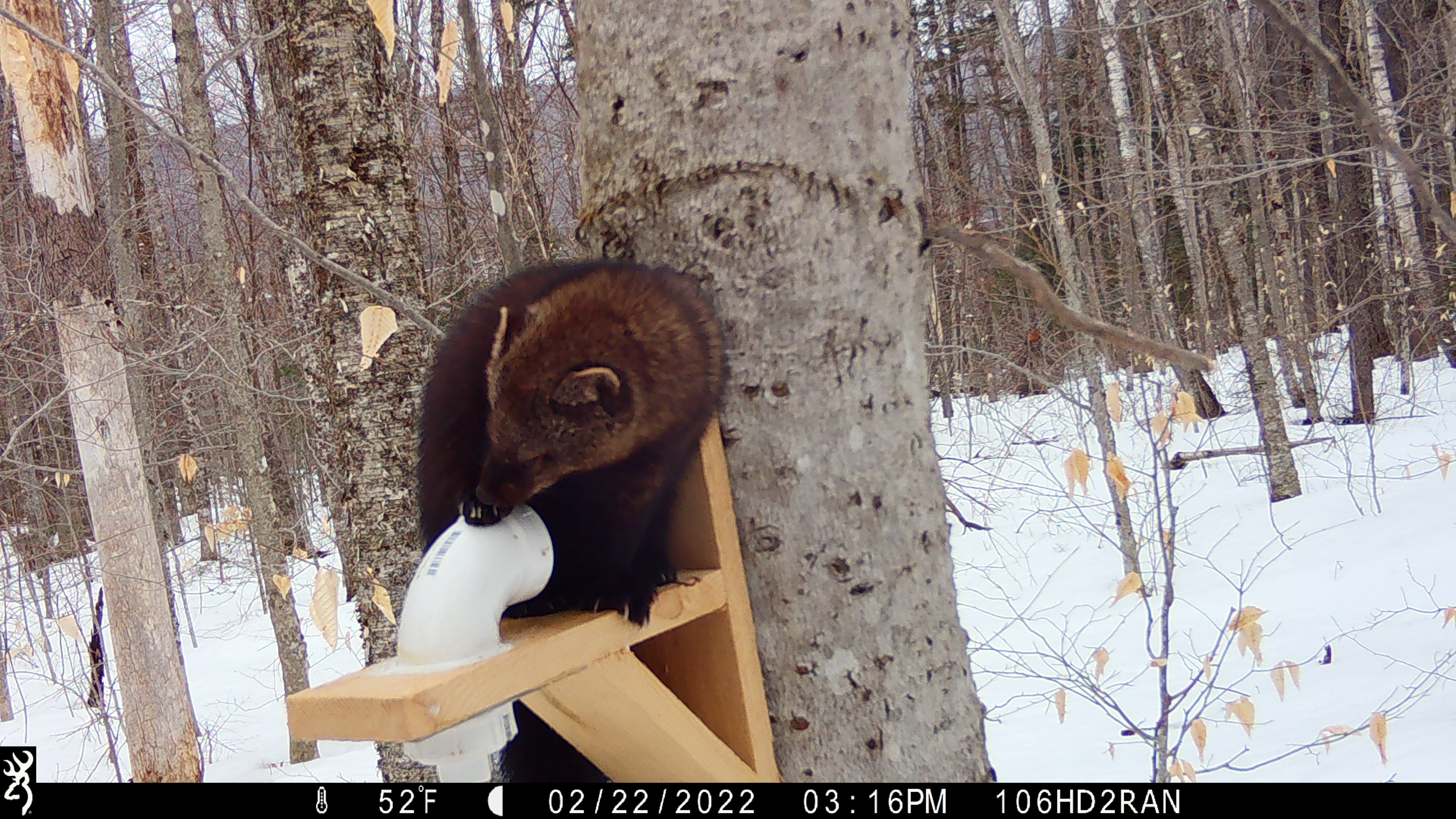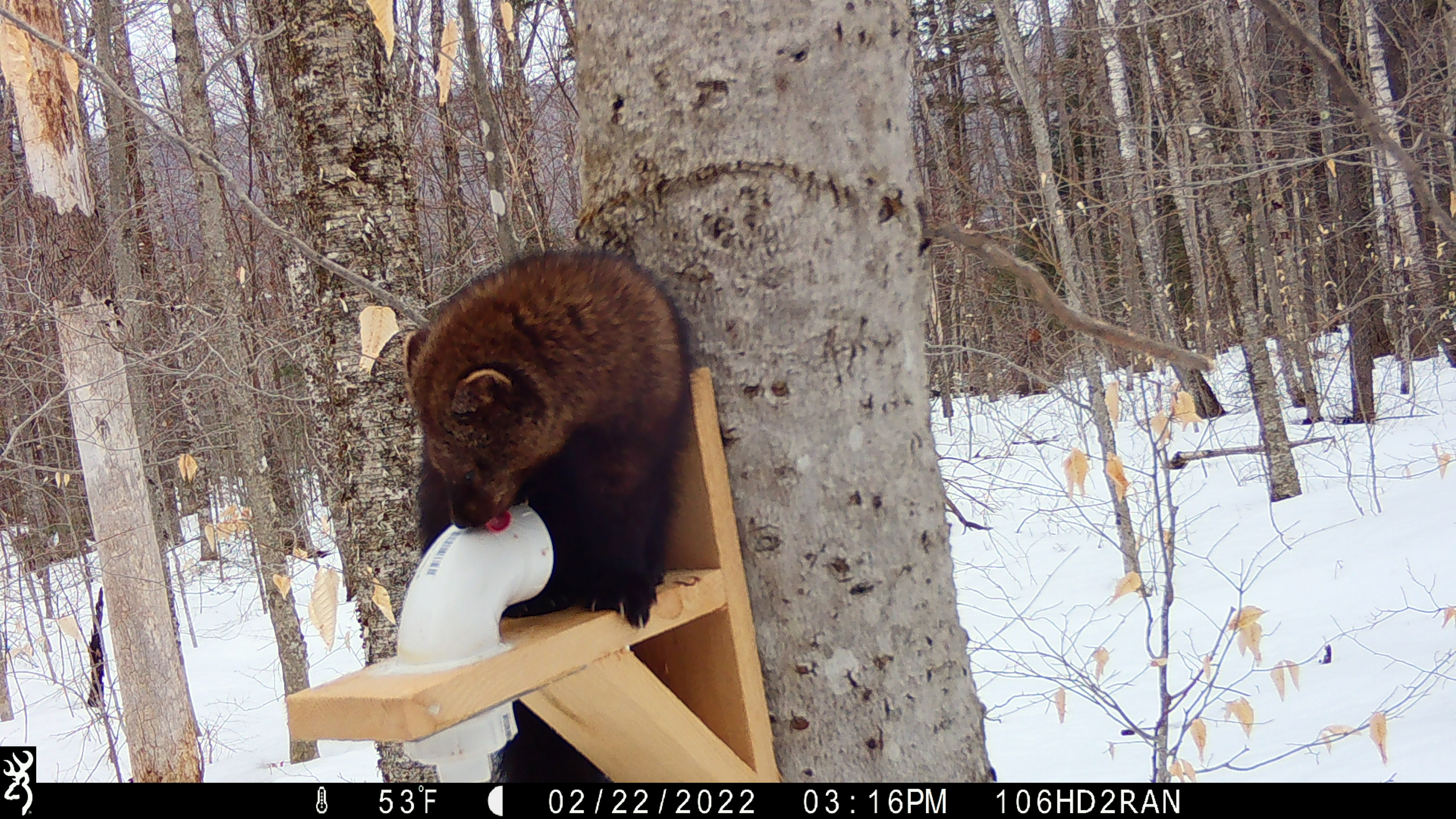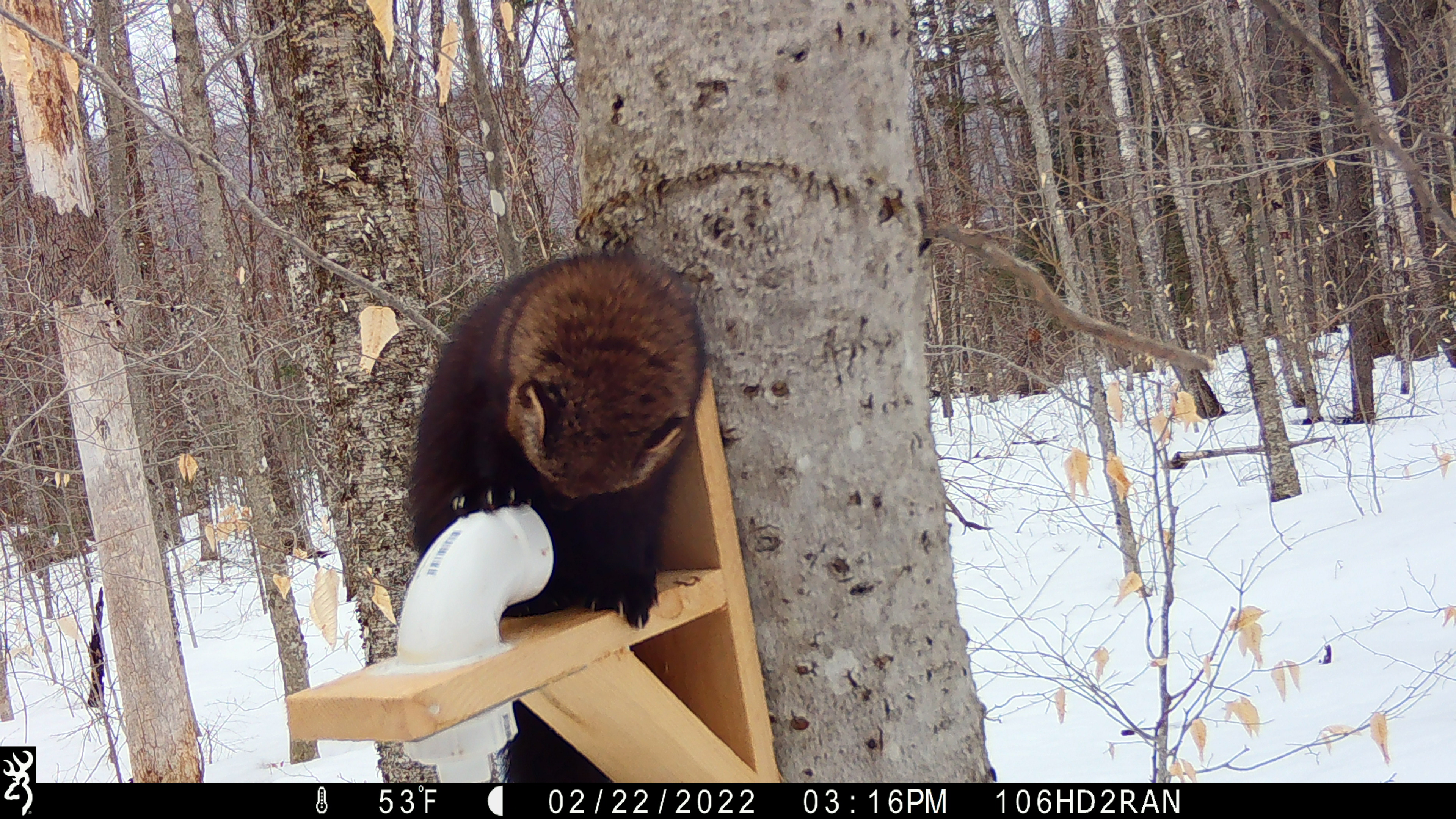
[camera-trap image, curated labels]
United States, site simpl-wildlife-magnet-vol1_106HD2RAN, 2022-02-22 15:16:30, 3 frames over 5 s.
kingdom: Animalia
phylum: Chordata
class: Mammalia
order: Carnivora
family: Mustelidae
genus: Pekania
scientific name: Pekania pennanti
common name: fisher